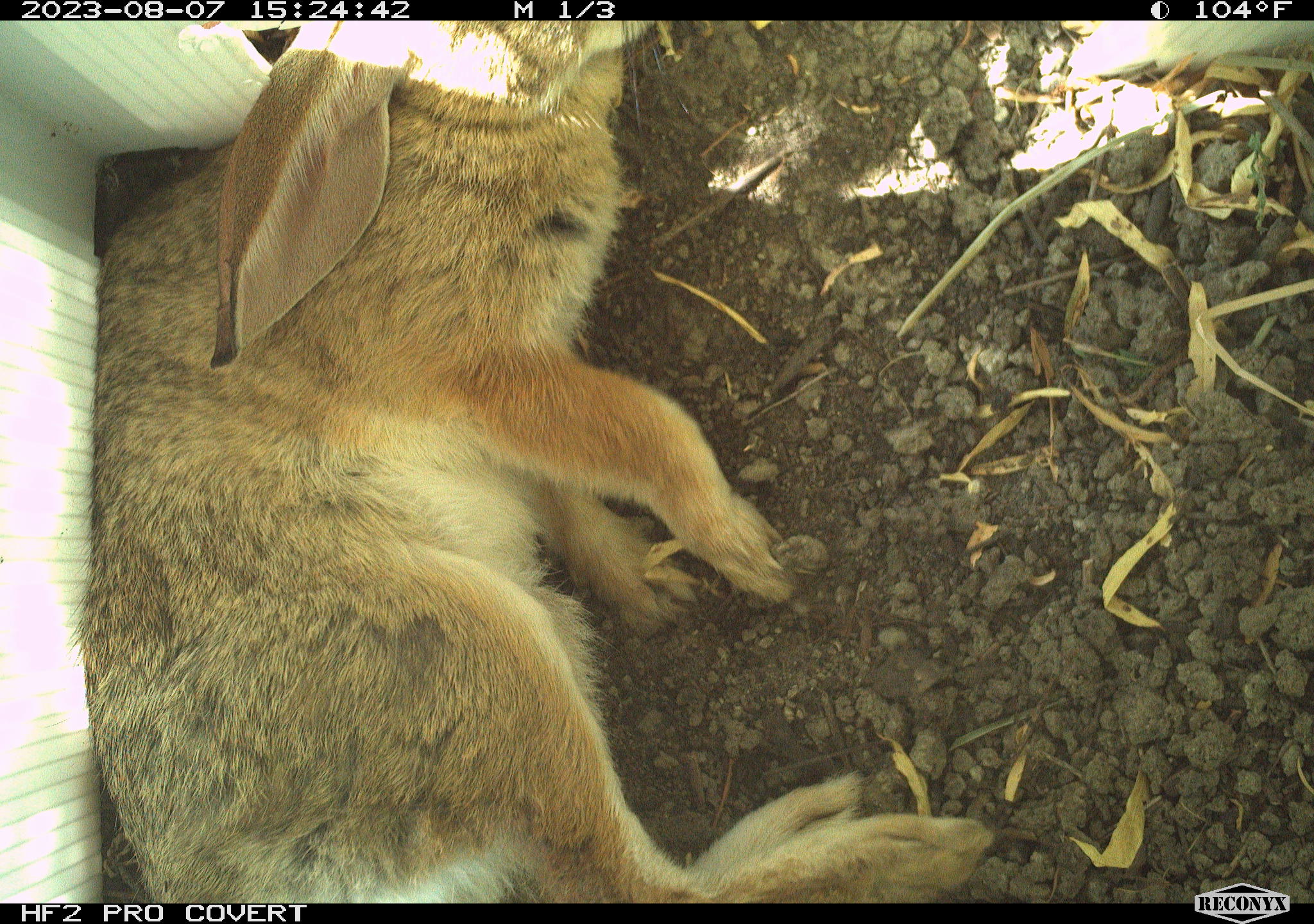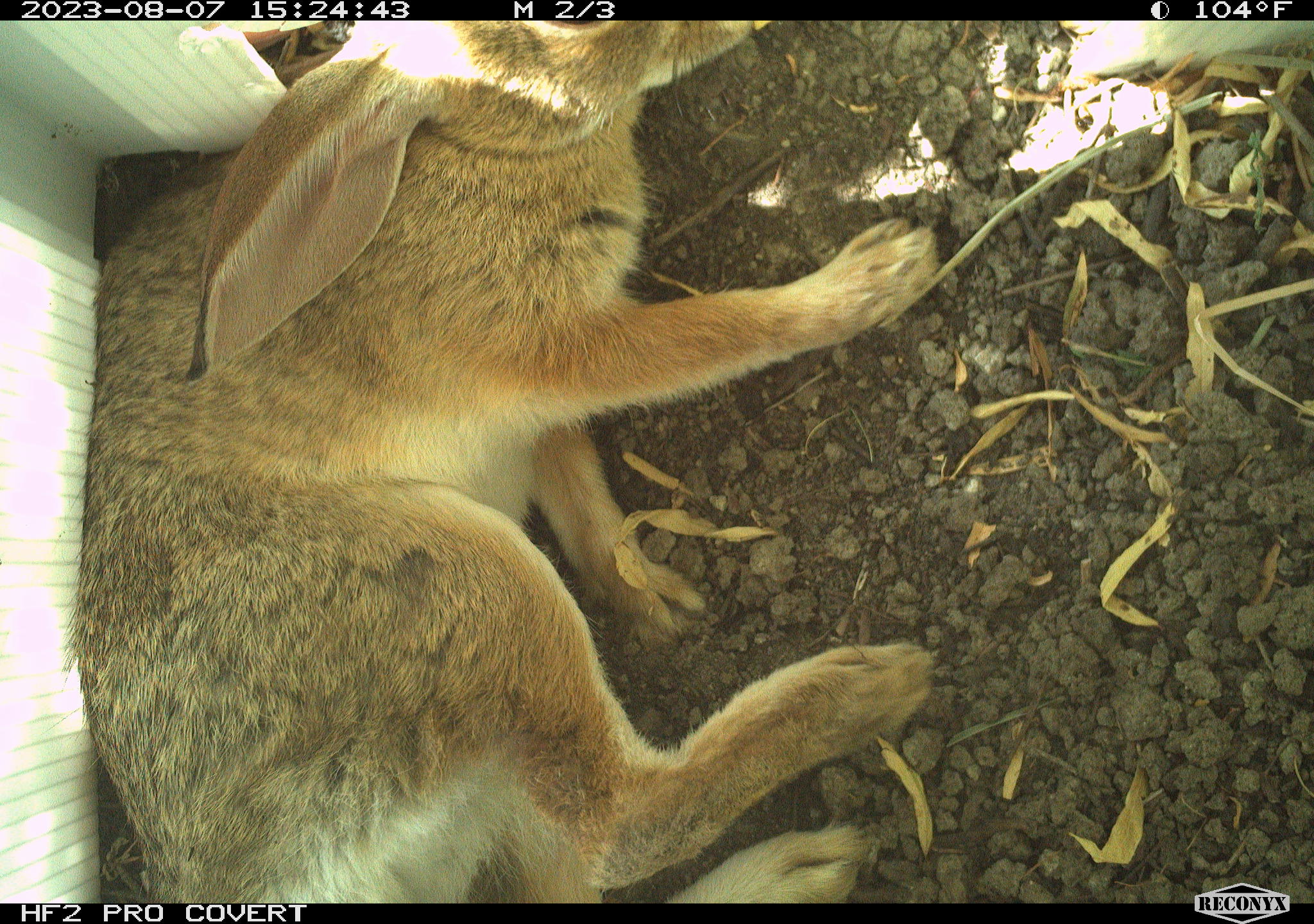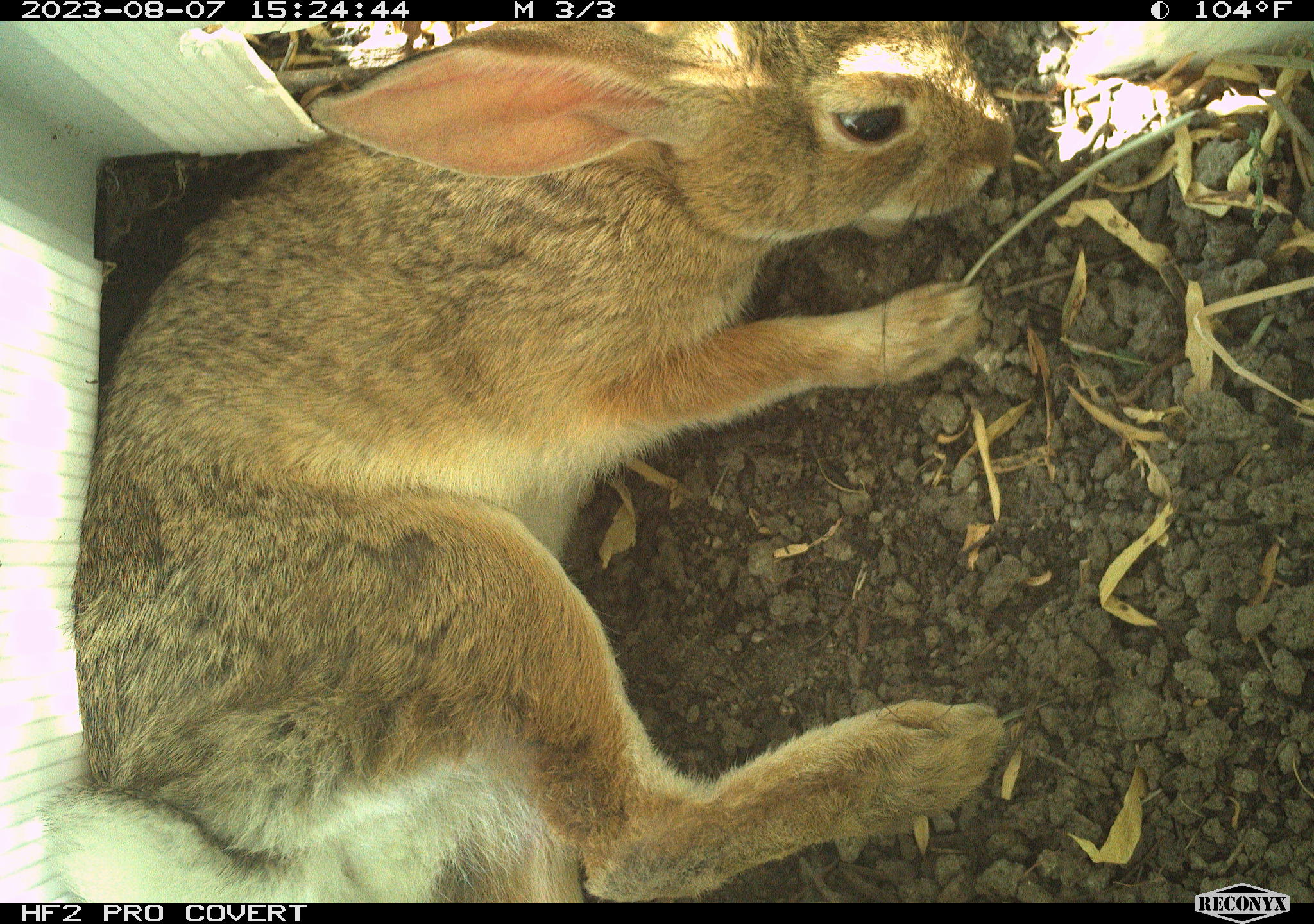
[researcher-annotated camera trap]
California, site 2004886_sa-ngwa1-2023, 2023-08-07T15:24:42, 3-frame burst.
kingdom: Animalia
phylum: Chordata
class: Mammalia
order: Lagomorpha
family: Leporidae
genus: Sylvilagus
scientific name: Sylvilagus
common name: cottontail rabbits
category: sylvilagus species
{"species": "sylvilagus species (cottontail rabbits) (Sylvilagus)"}